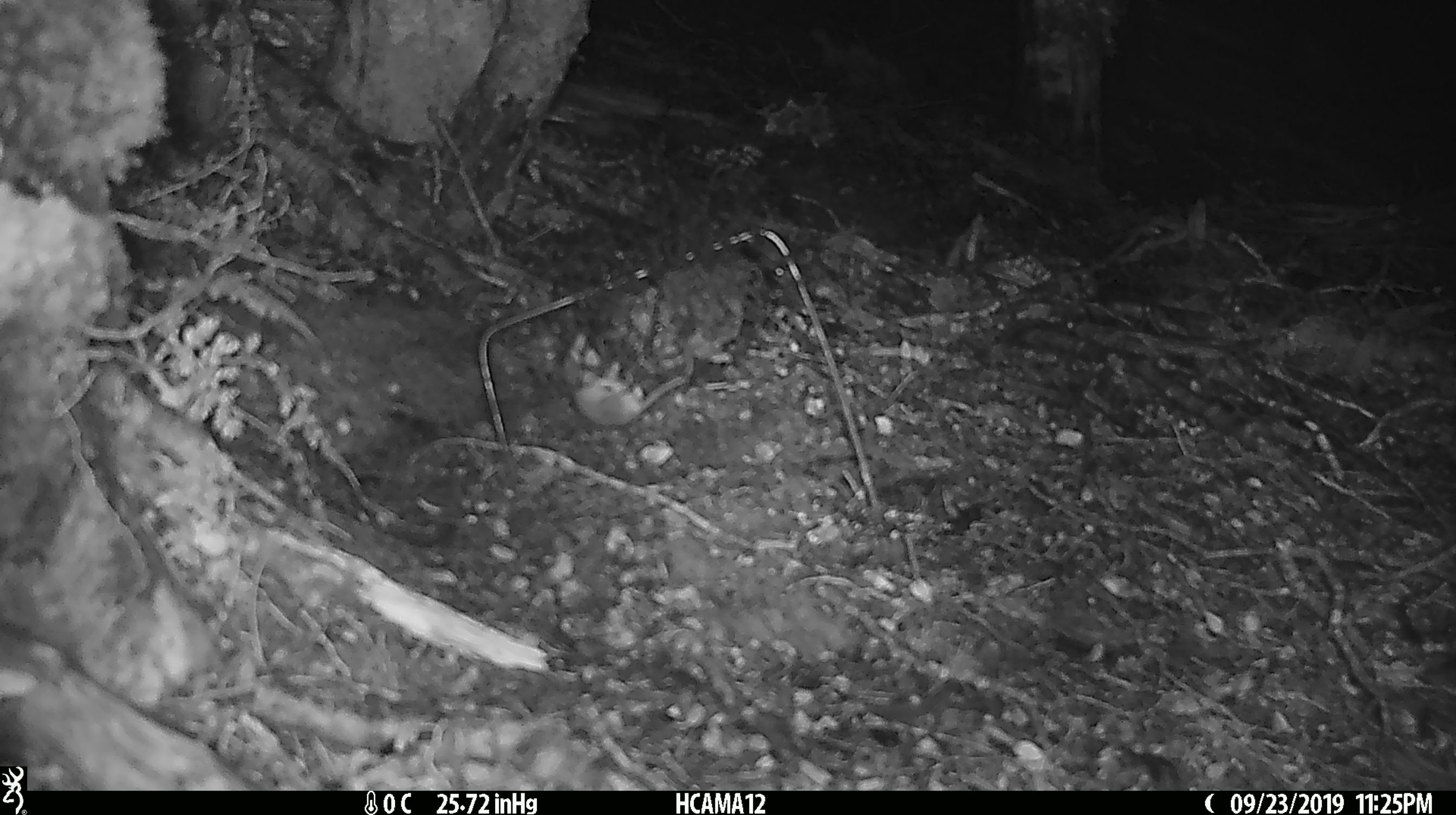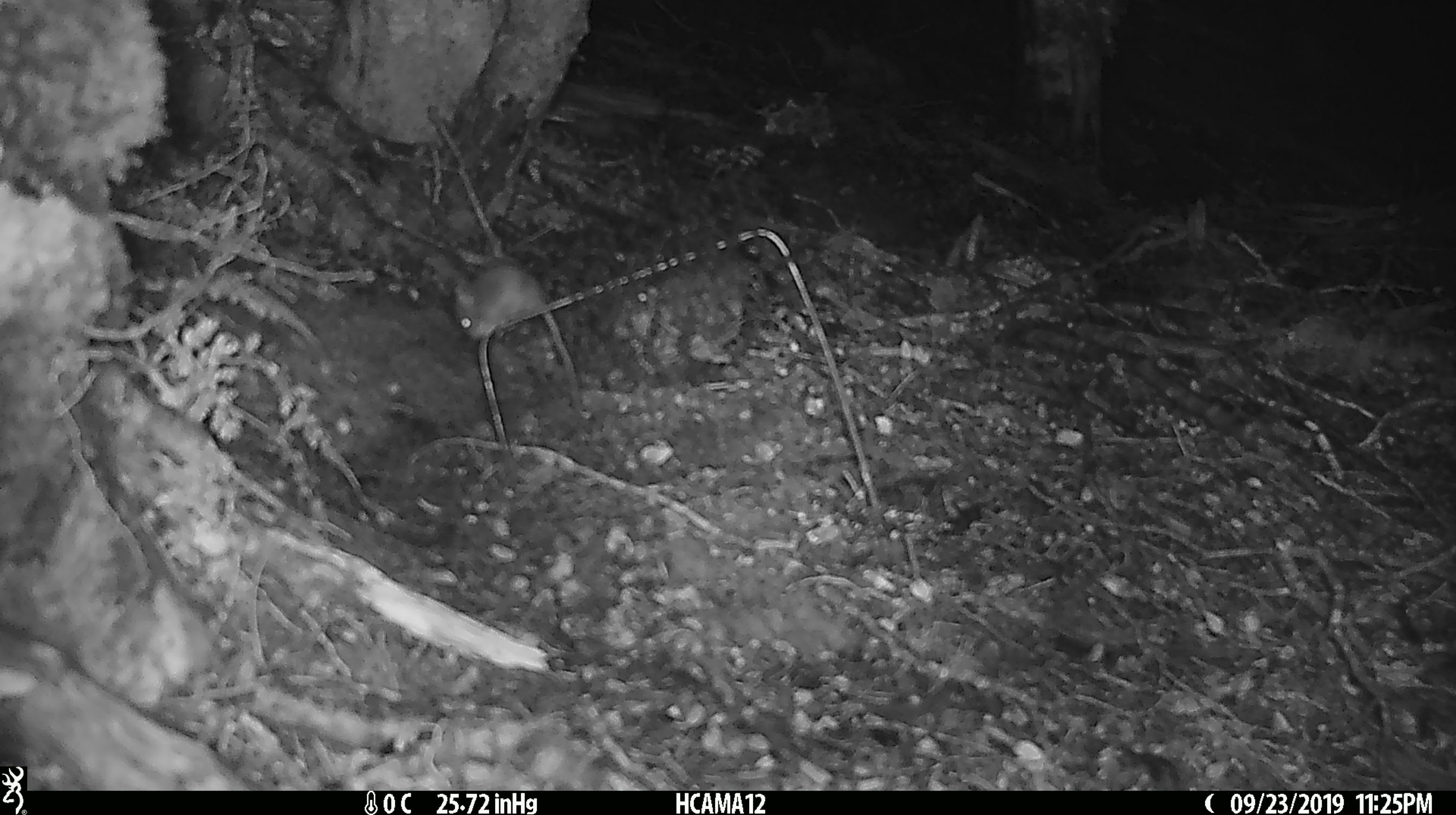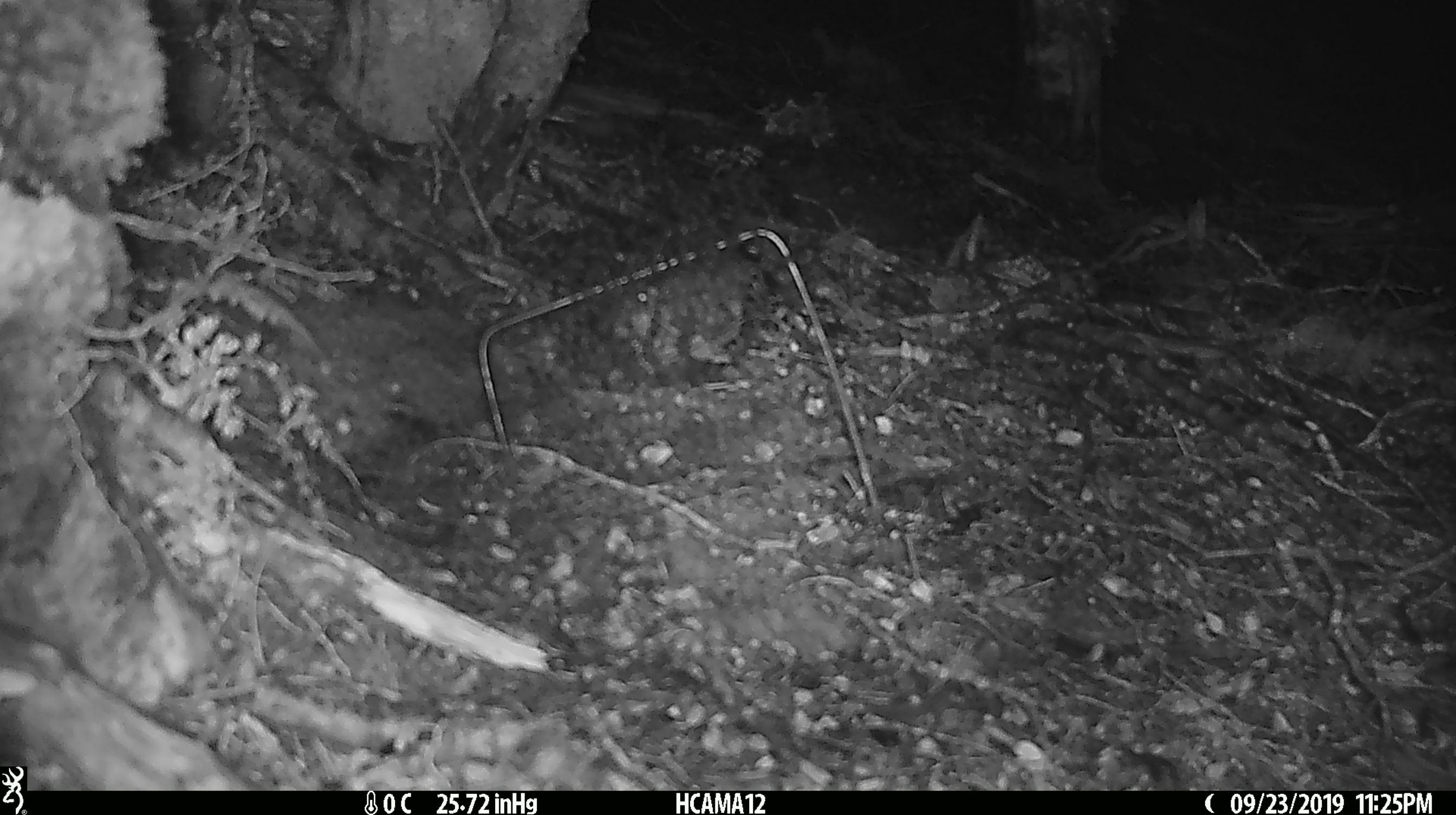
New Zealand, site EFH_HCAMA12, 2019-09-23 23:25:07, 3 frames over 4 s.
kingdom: Animalia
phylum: Chordata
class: Mammalia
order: Rodentia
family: Muridae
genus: Mus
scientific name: Mus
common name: mouse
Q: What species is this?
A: Mouse (Mus).